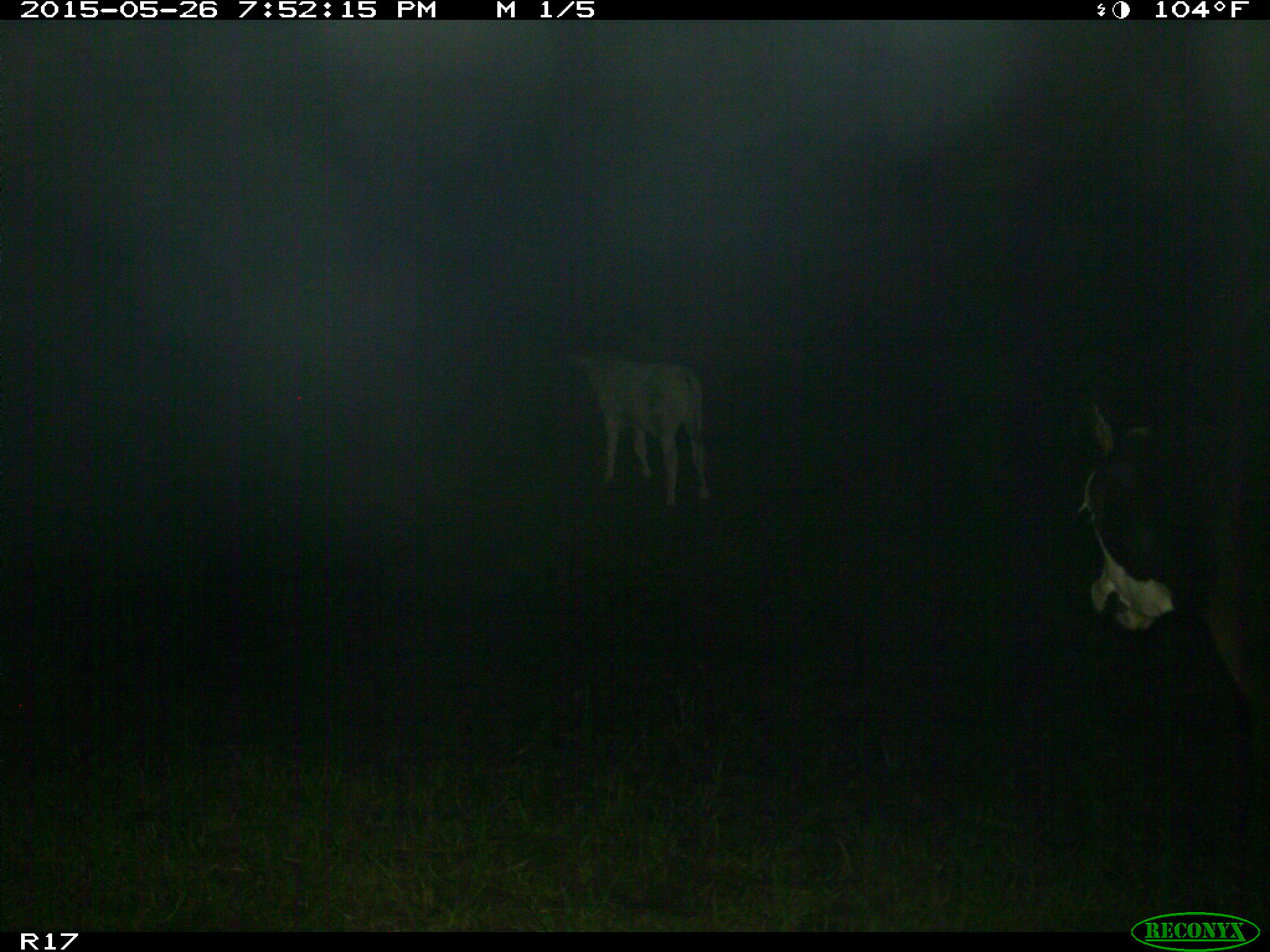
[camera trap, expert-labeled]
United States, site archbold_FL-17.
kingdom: Animalia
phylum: Chordata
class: Mammalia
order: Artiodactyla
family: Bovidae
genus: Bos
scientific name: Bos taurus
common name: domestic cow